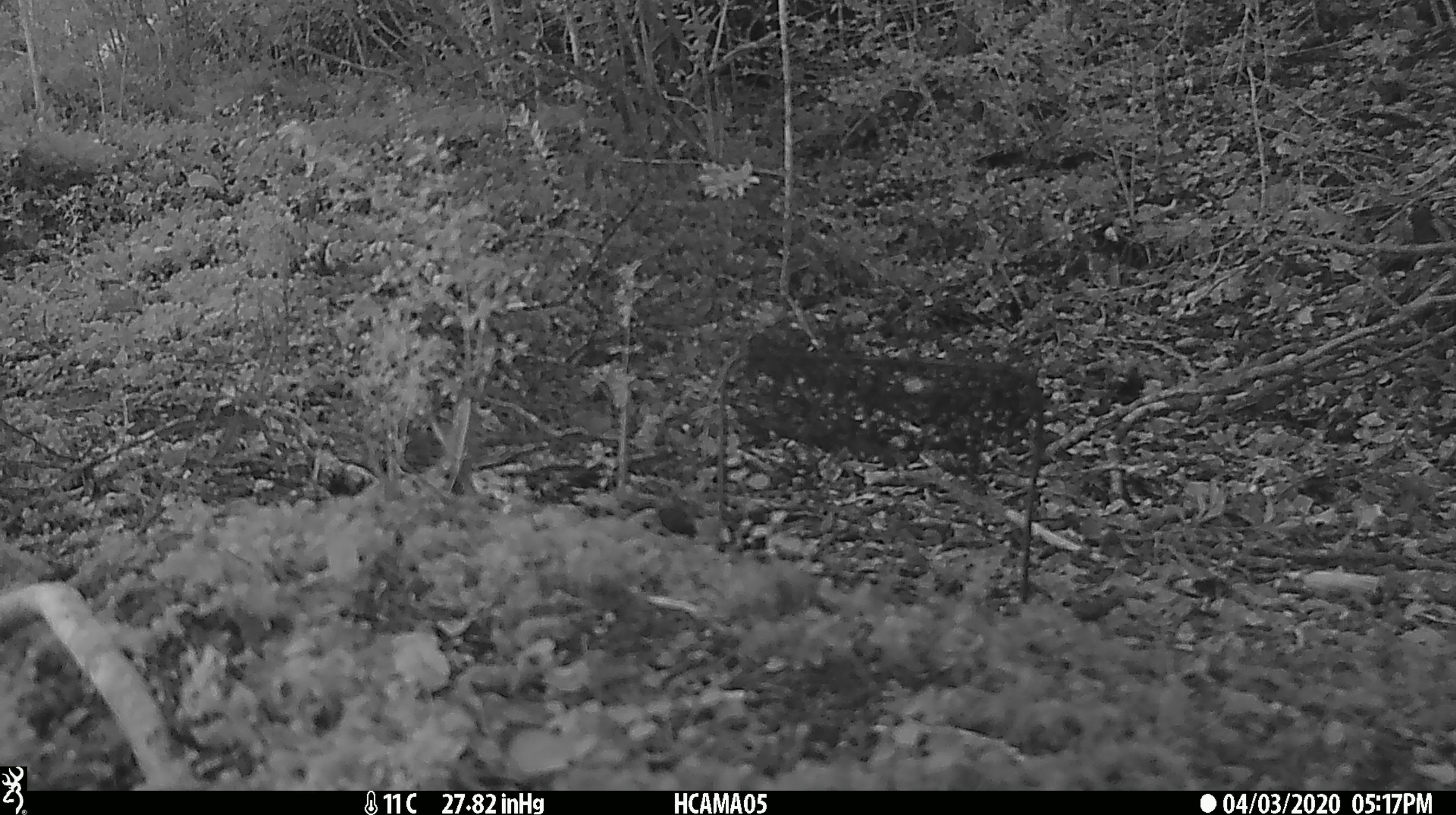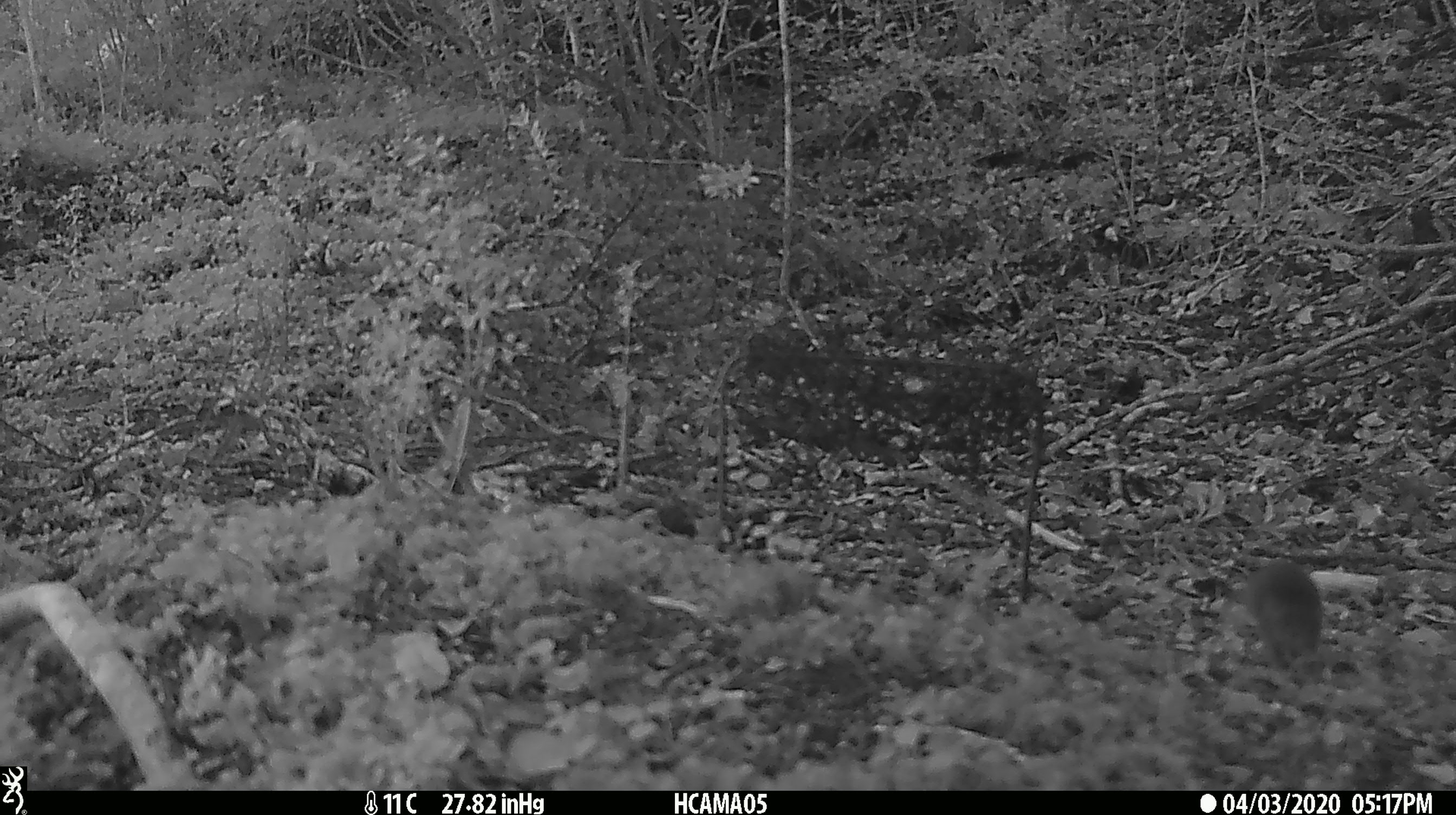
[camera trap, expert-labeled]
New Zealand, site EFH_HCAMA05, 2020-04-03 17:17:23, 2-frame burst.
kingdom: Animalia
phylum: Chordata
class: Mammalia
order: Rodentia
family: Muridae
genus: Mus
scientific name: Mus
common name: mouse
Mouse (Mus).